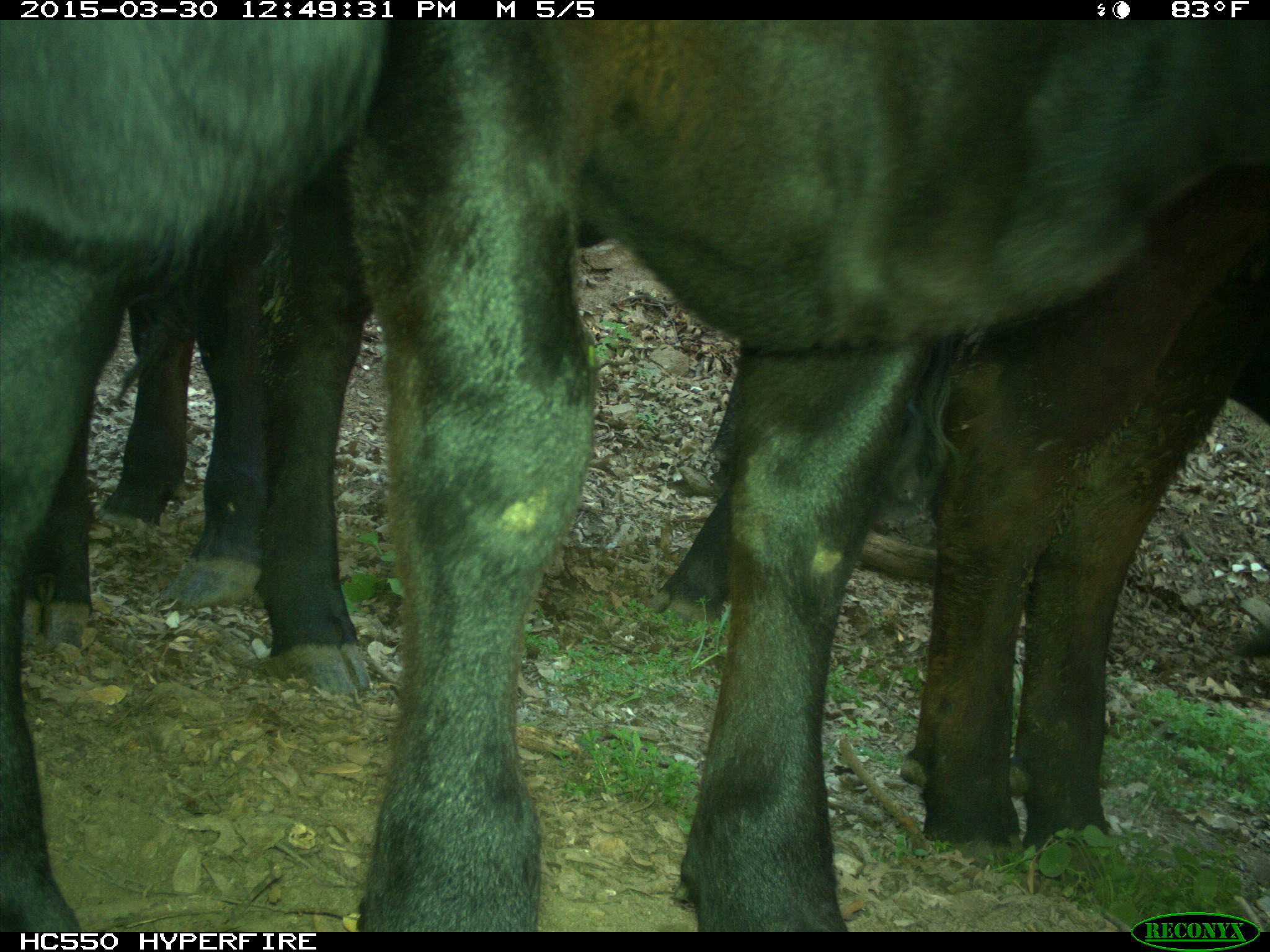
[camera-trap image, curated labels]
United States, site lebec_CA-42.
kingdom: Animalia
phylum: Chordata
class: Mammalia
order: Artiodactyla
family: Bovidae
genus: Bos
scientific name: Bos taurus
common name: domestic cow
Bos taurus (domestic cow).